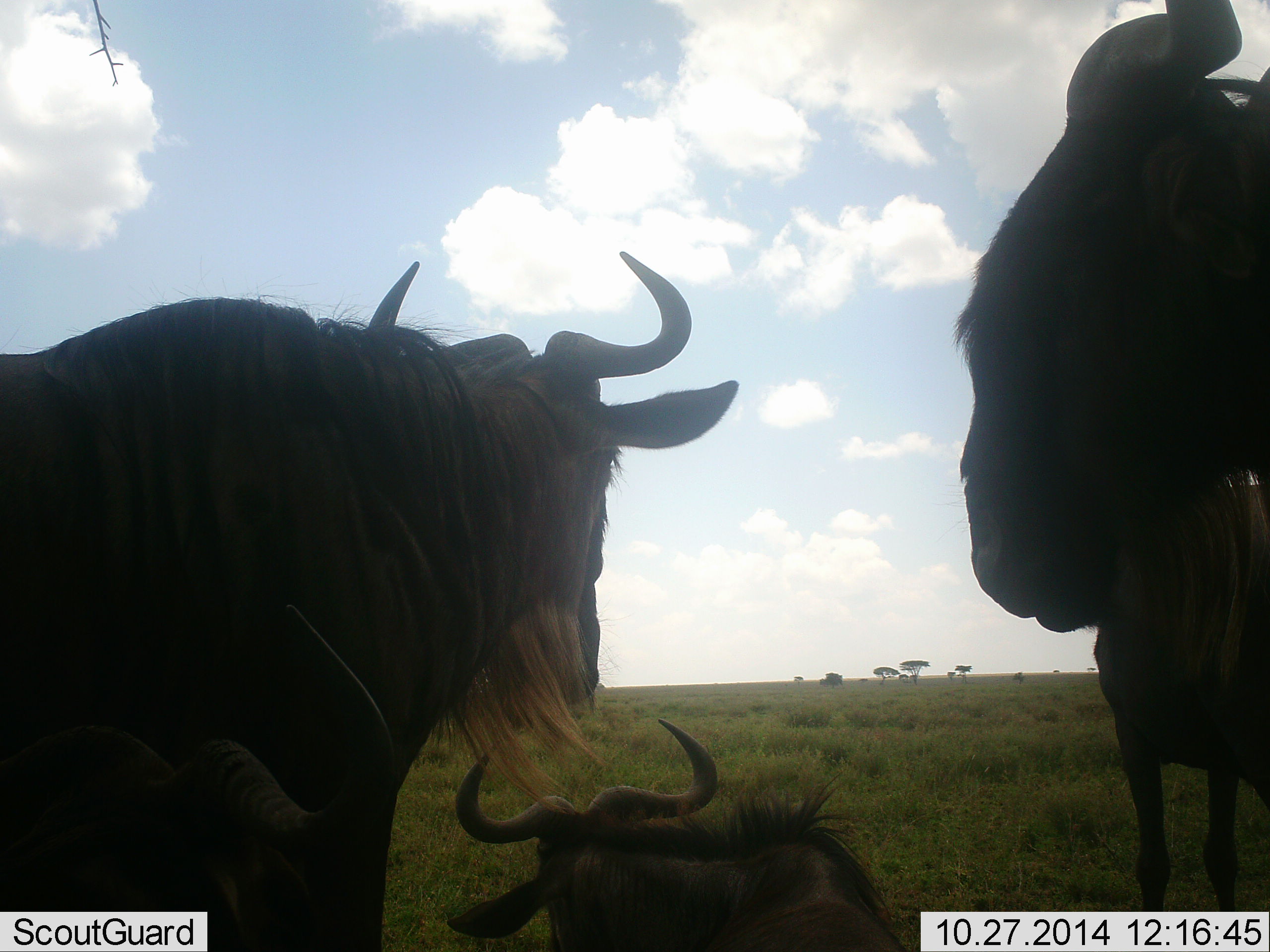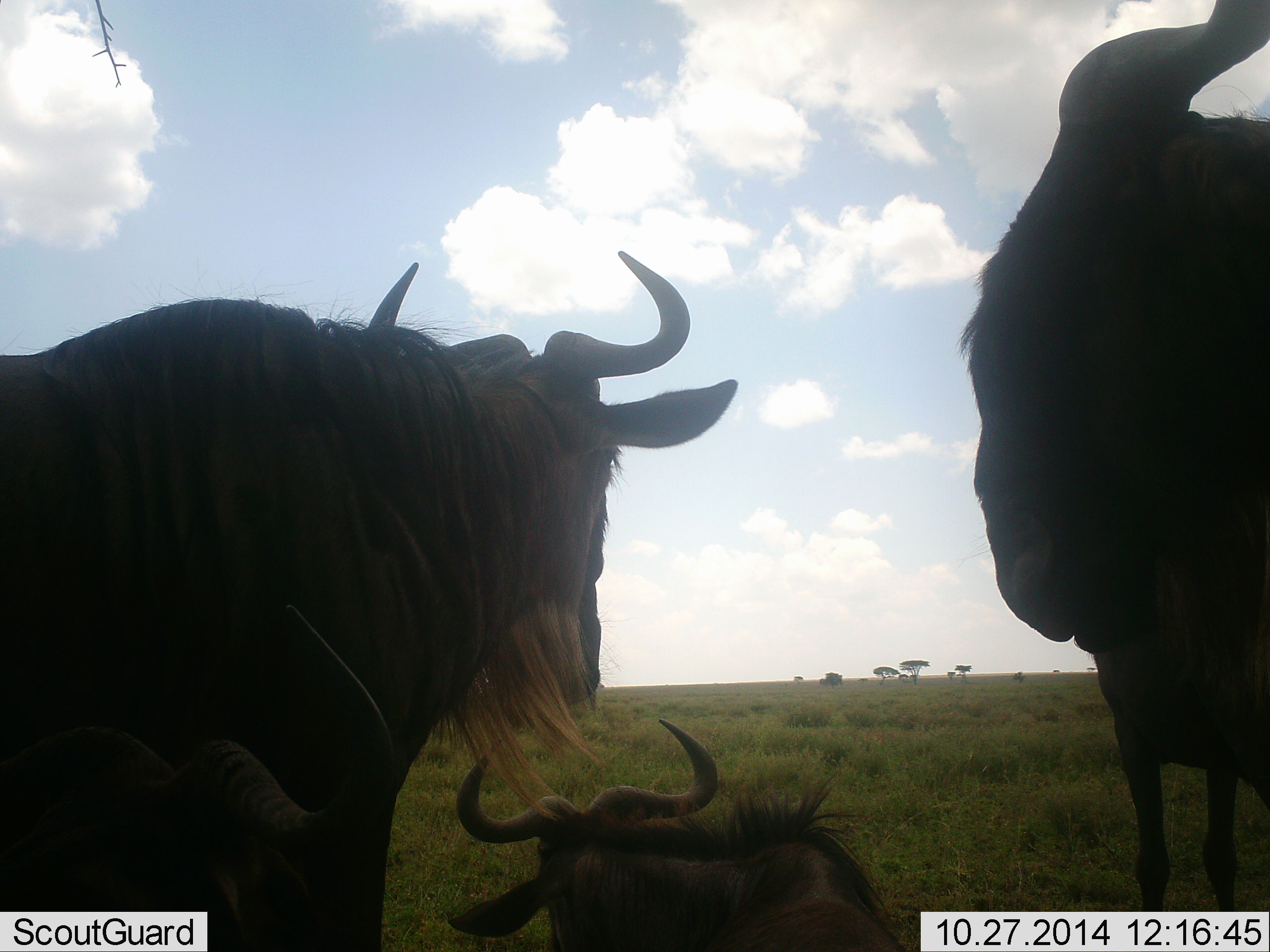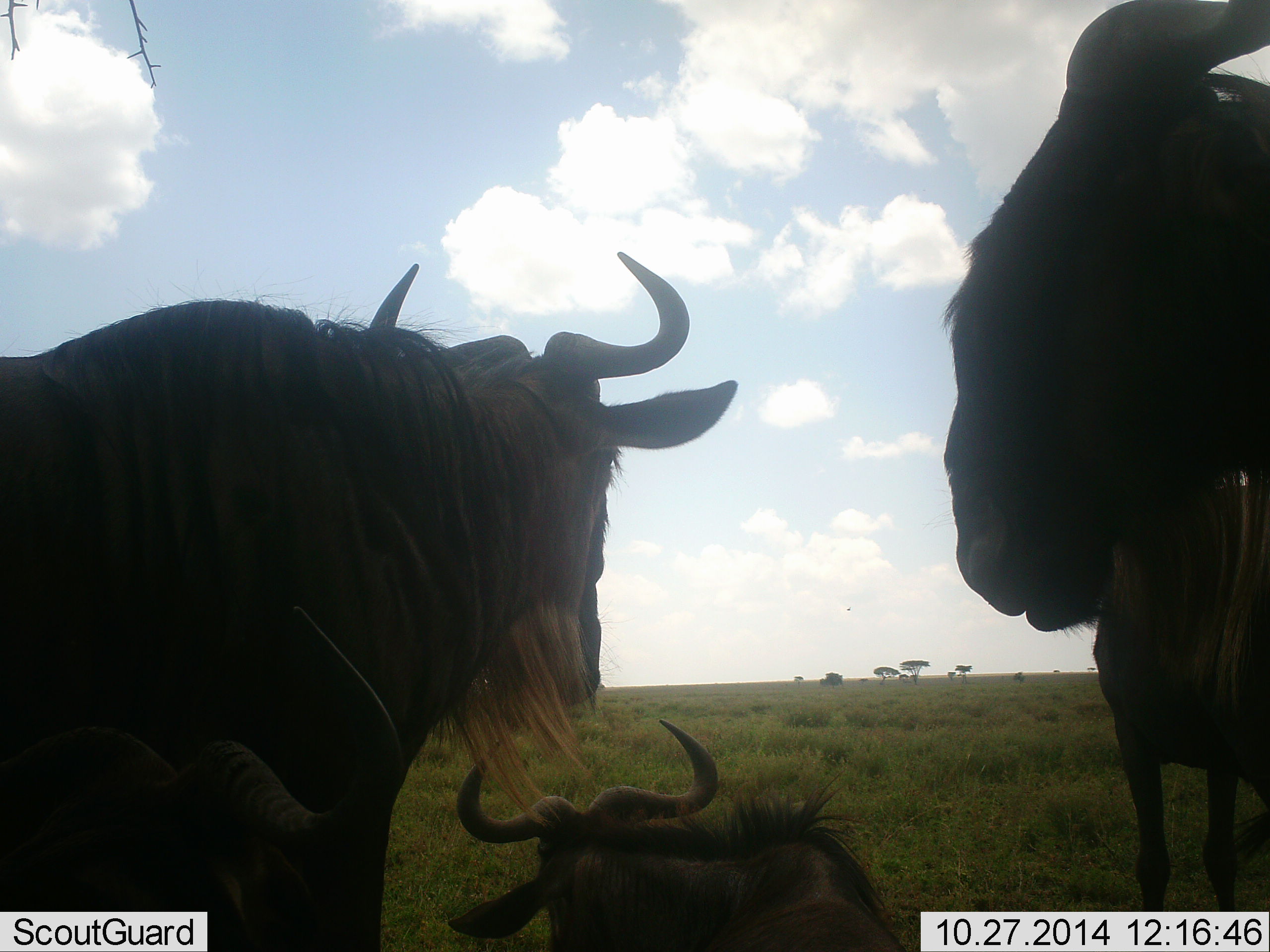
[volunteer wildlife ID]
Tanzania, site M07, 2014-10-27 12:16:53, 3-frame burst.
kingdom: Animalia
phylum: Chordata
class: Mammalia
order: Artiodactyla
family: Bovidae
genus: Connochaetes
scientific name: Connochaetes taurinus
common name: blue wildebeest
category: wildebeest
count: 4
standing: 80%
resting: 90%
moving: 10%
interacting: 0%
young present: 0%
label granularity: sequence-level